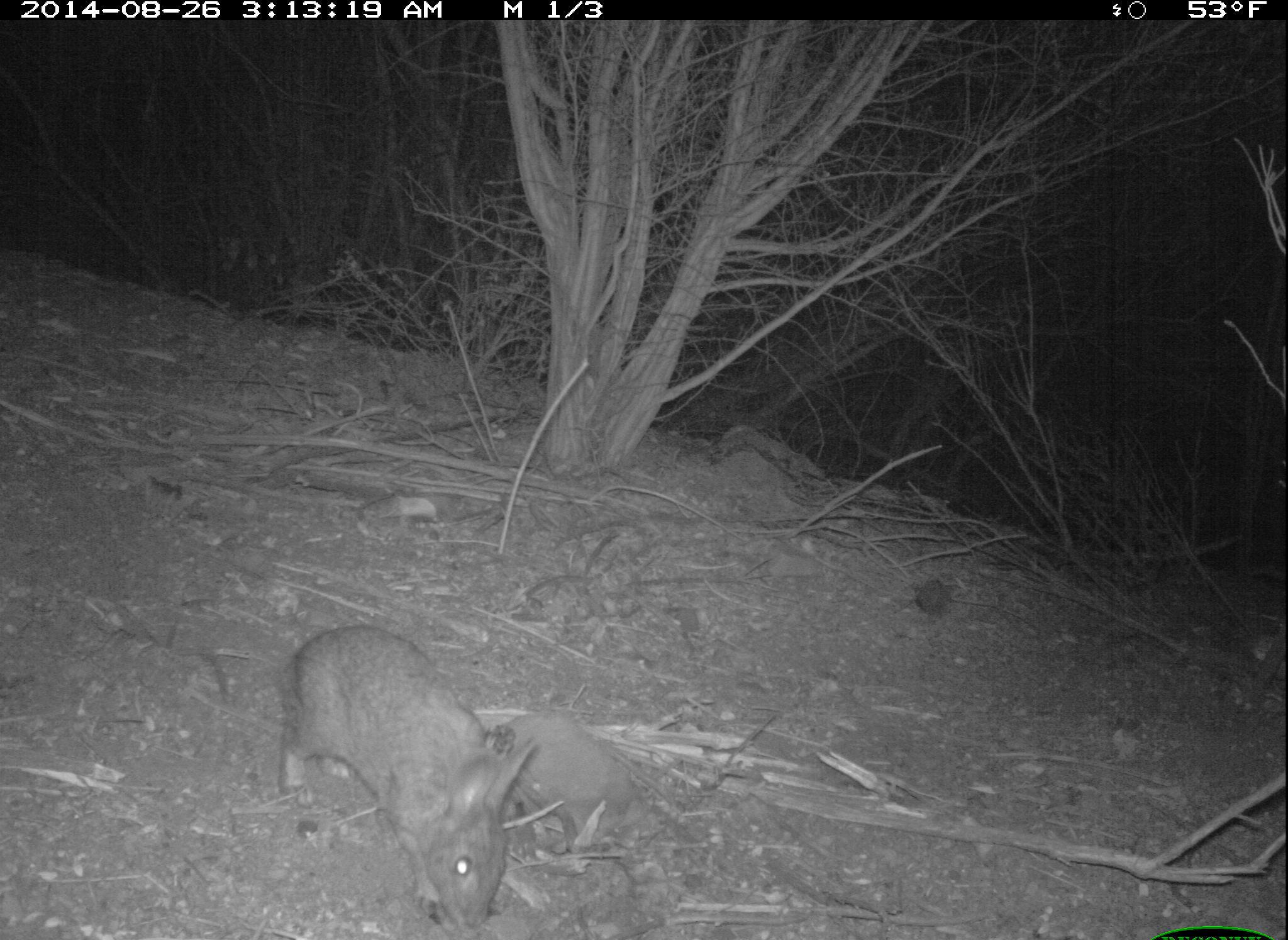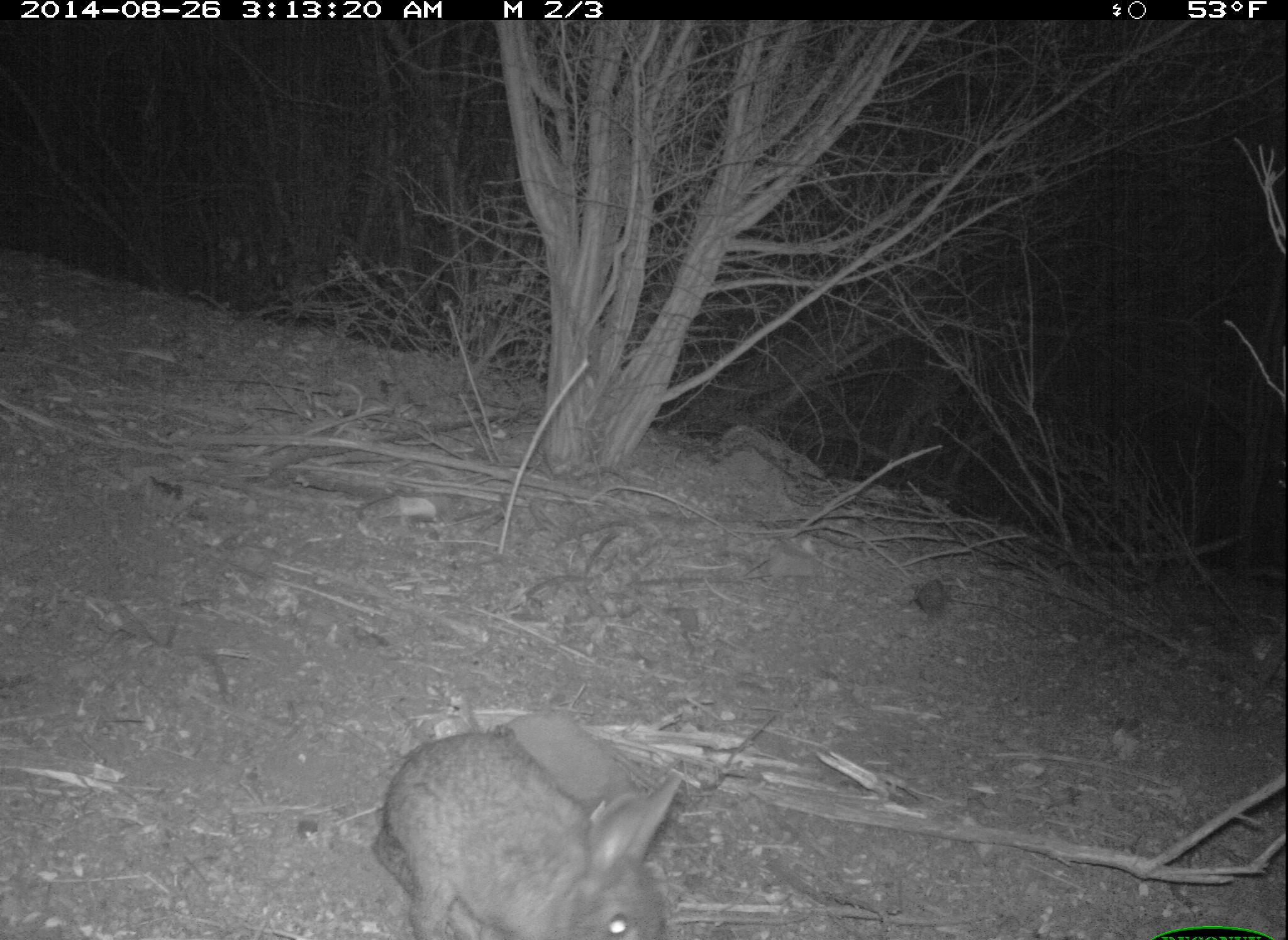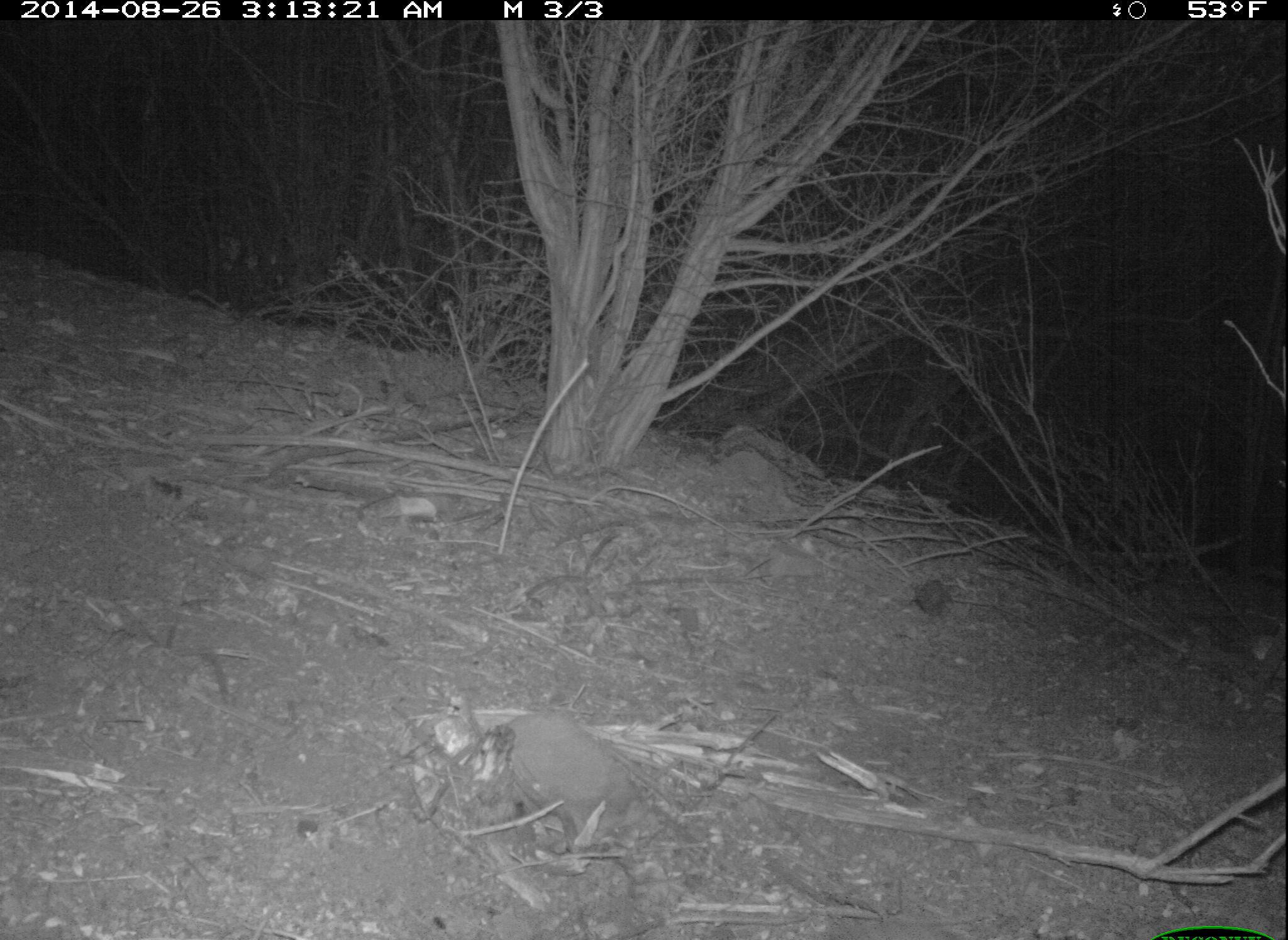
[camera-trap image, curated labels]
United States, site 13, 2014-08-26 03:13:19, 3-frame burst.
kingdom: Animalia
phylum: Chordata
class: Mammalia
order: Lagomorpha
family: Leporidae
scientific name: Leporidae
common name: rabbits and hares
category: rabbit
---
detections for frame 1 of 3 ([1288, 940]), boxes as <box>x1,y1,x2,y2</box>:
rabbit: <box>275,624,539,931</box>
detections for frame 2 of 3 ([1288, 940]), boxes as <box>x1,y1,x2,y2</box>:
rabbit: <box>374,730,683,940</box>